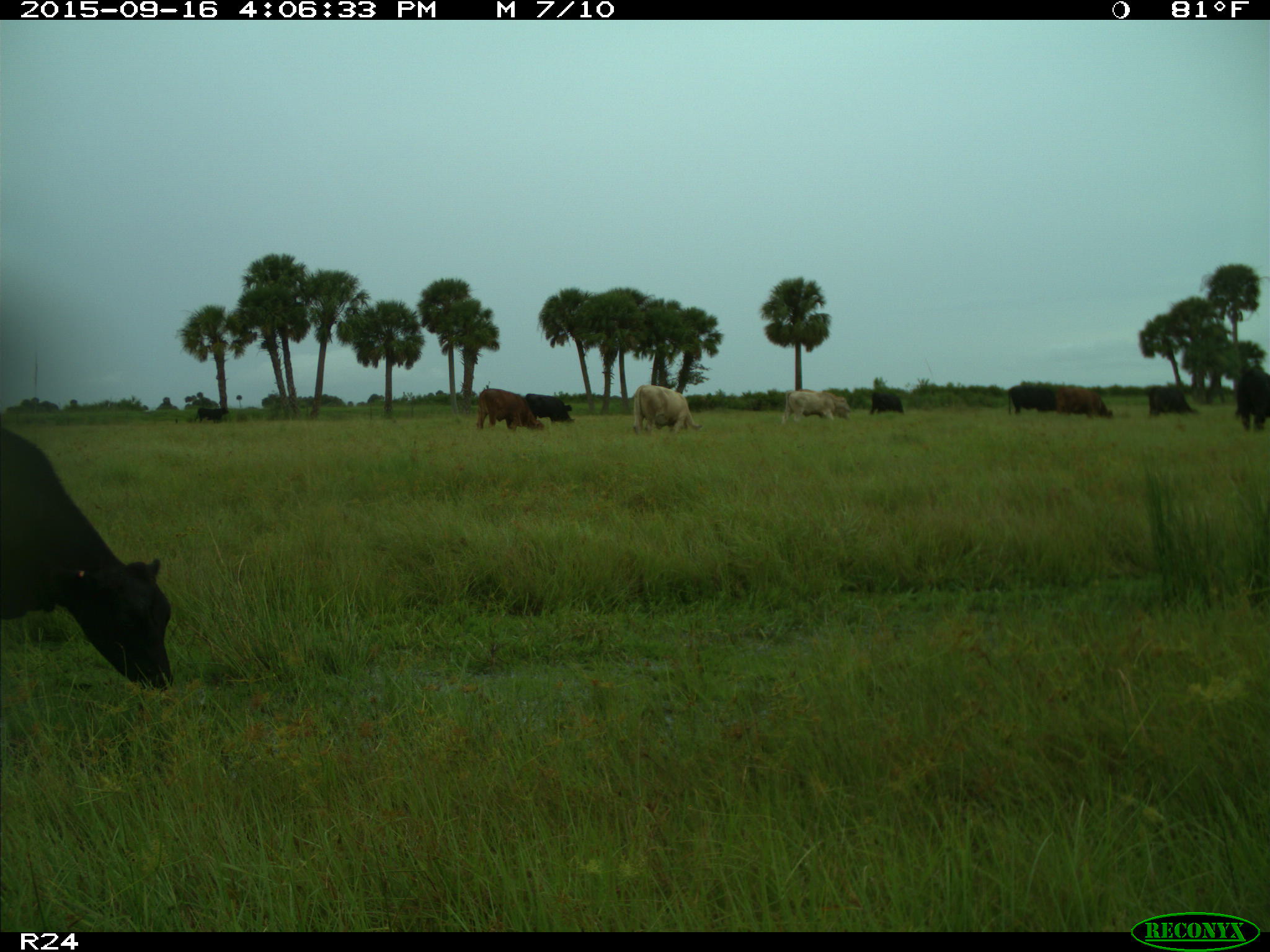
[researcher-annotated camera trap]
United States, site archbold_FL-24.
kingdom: Animalia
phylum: Chordata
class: Mammalia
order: Artiodactyla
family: Bovidae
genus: Bos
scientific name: Bos taurus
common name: domestic cow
Bos taurus (domestic cow).